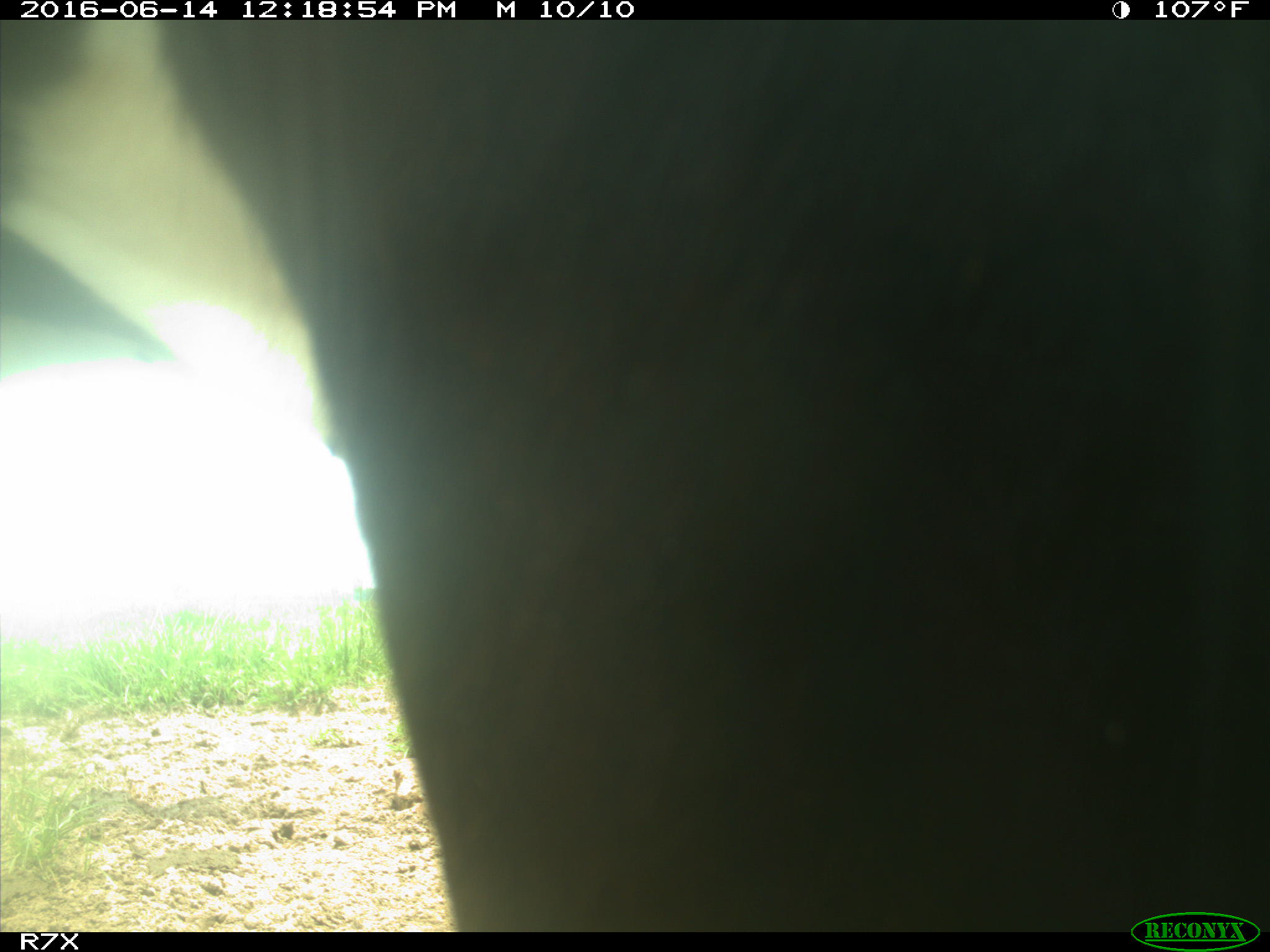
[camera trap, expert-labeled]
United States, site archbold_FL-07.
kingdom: Animalia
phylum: Chordata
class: Mammalia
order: Artiodactyla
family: Bovidae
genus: Bos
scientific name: Bos taurus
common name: domestic cow